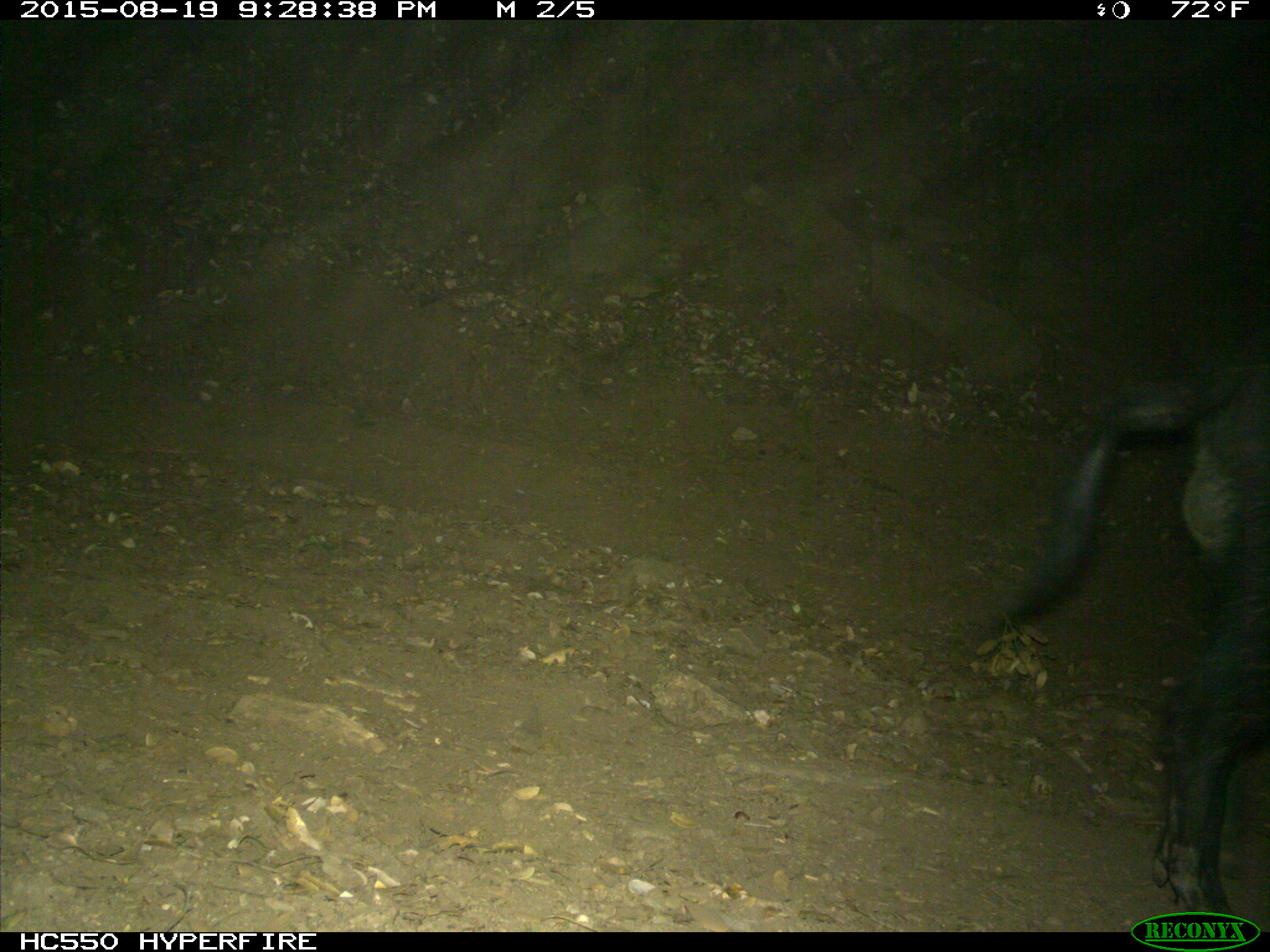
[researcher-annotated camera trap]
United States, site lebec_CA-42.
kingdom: Animalia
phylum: Chordata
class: Mammalia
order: Artiodactyla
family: Suidae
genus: Sus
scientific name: Sus scrofa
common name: wild boar